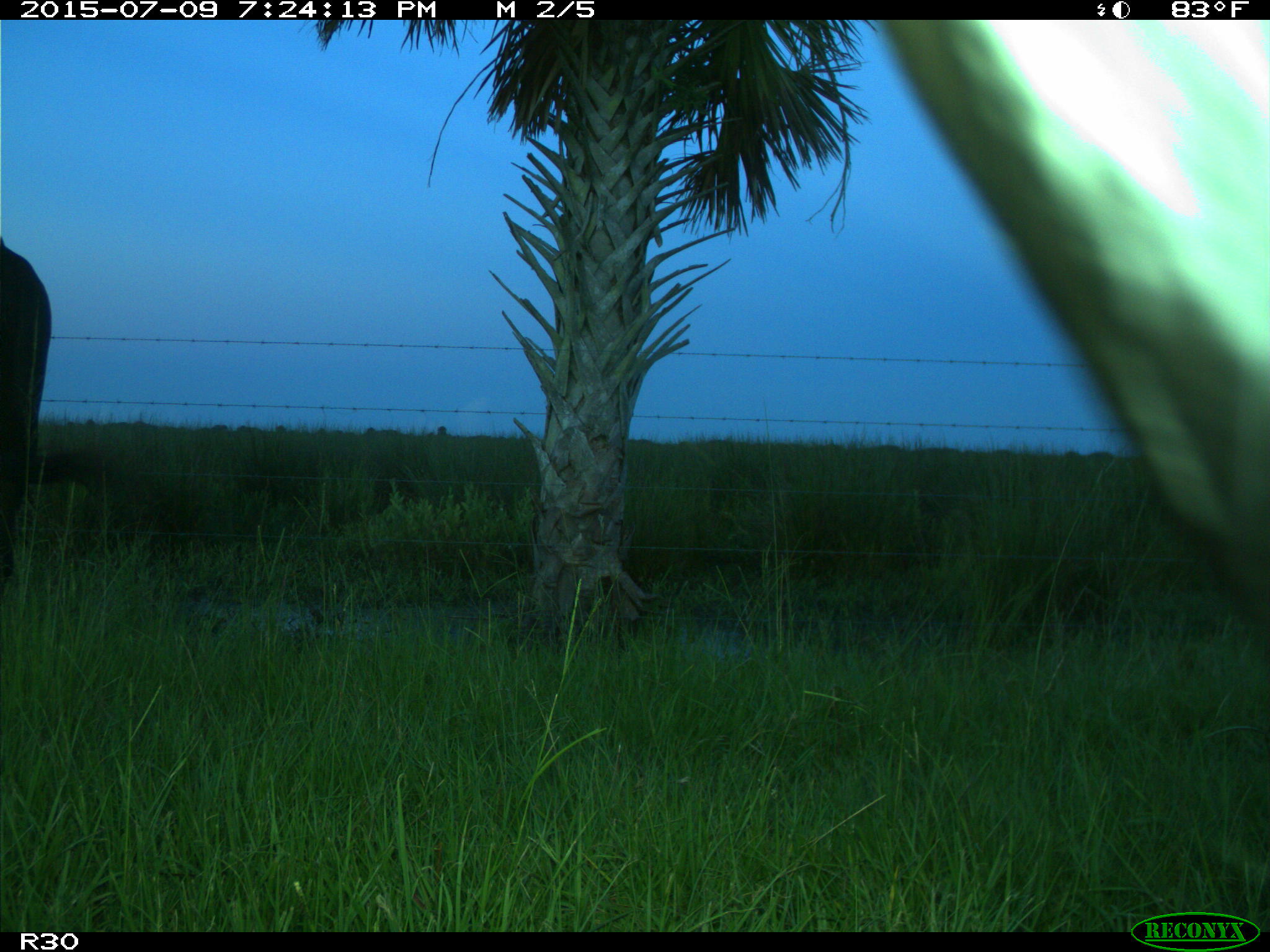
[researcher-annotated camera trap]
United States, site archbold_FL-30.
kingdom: Animalia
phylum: Chordata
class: Mammalia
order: Artiodactyla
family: Bovidae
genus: Bos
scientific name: Bos taurus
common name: domestic cow